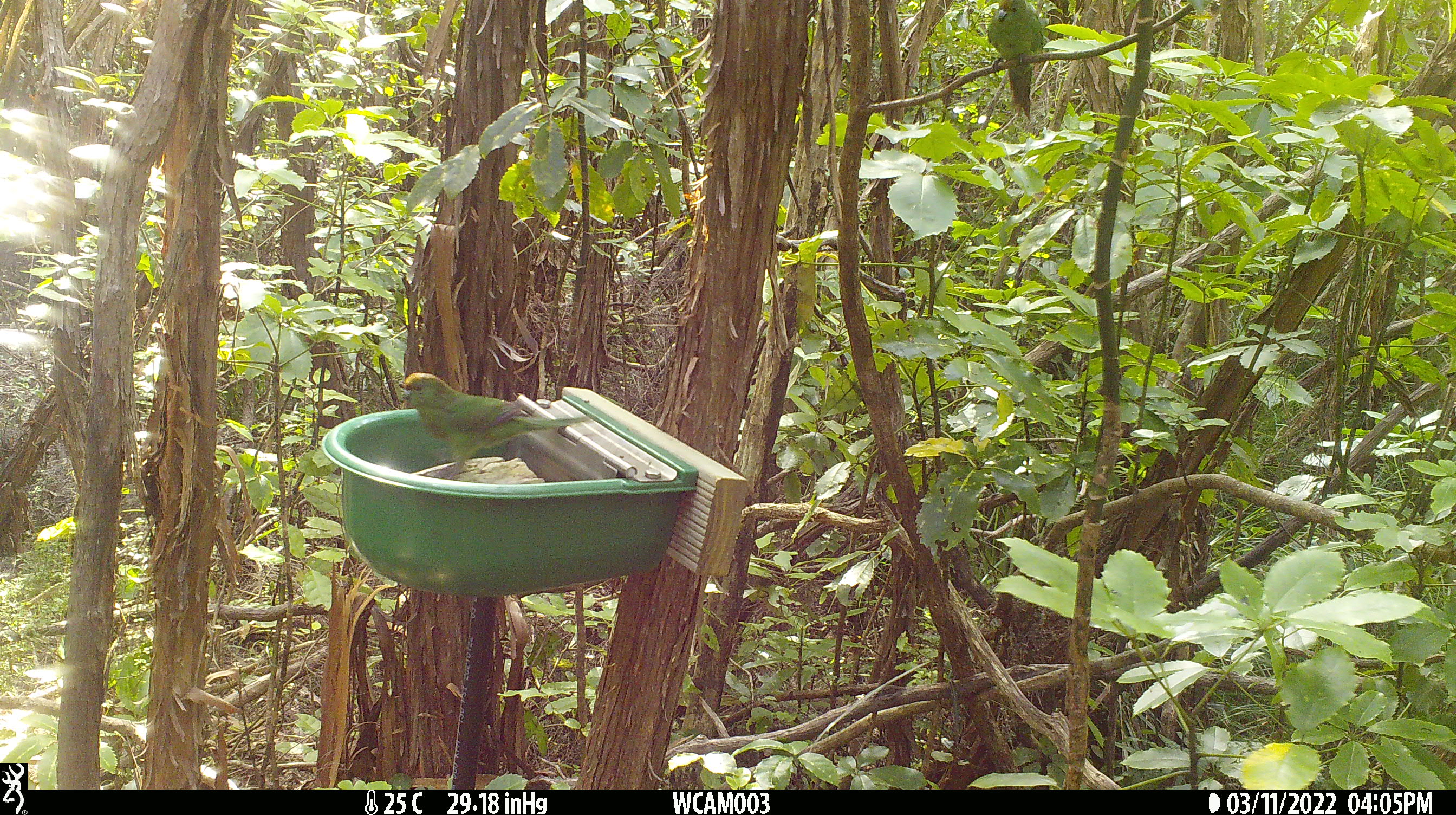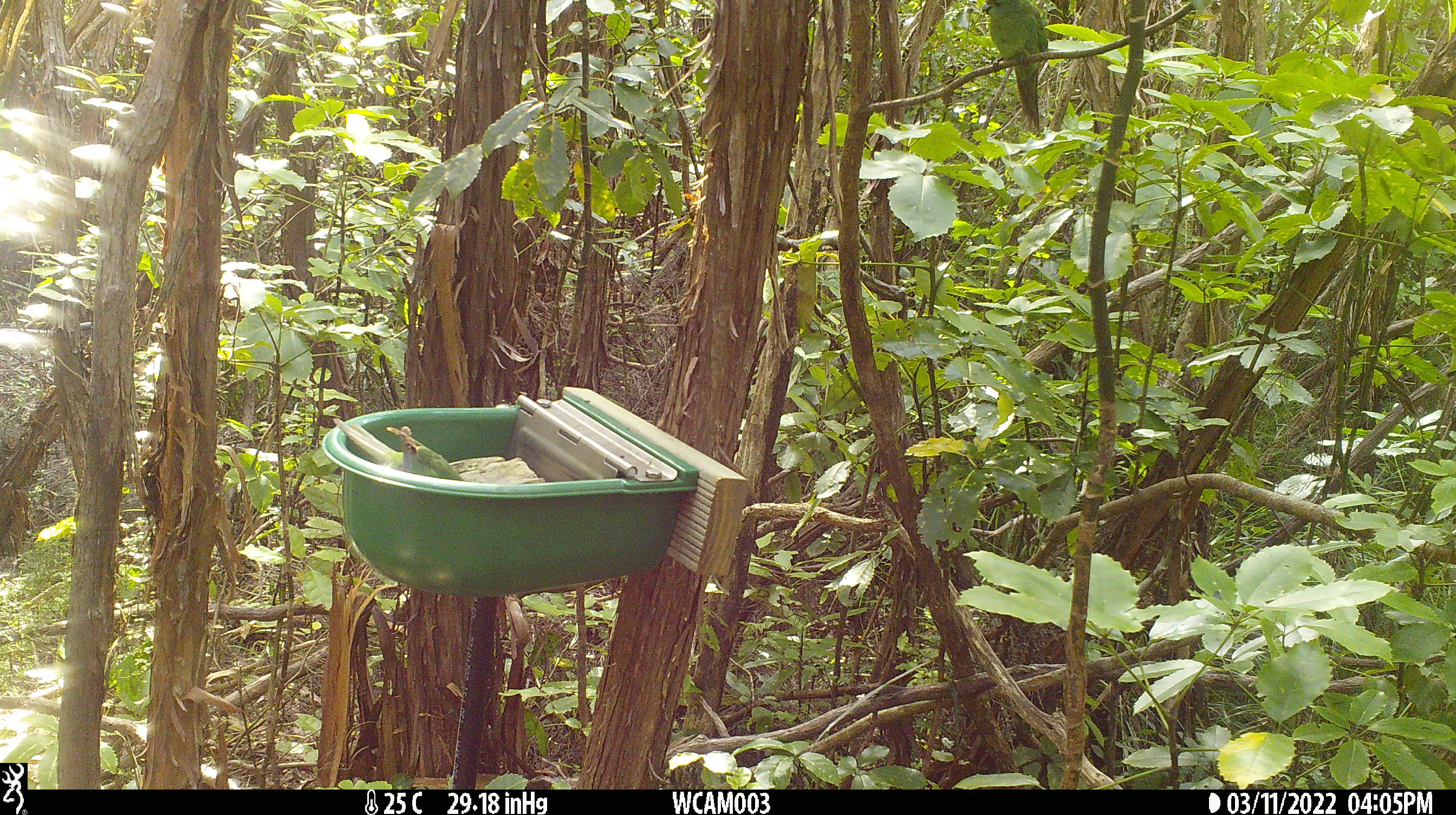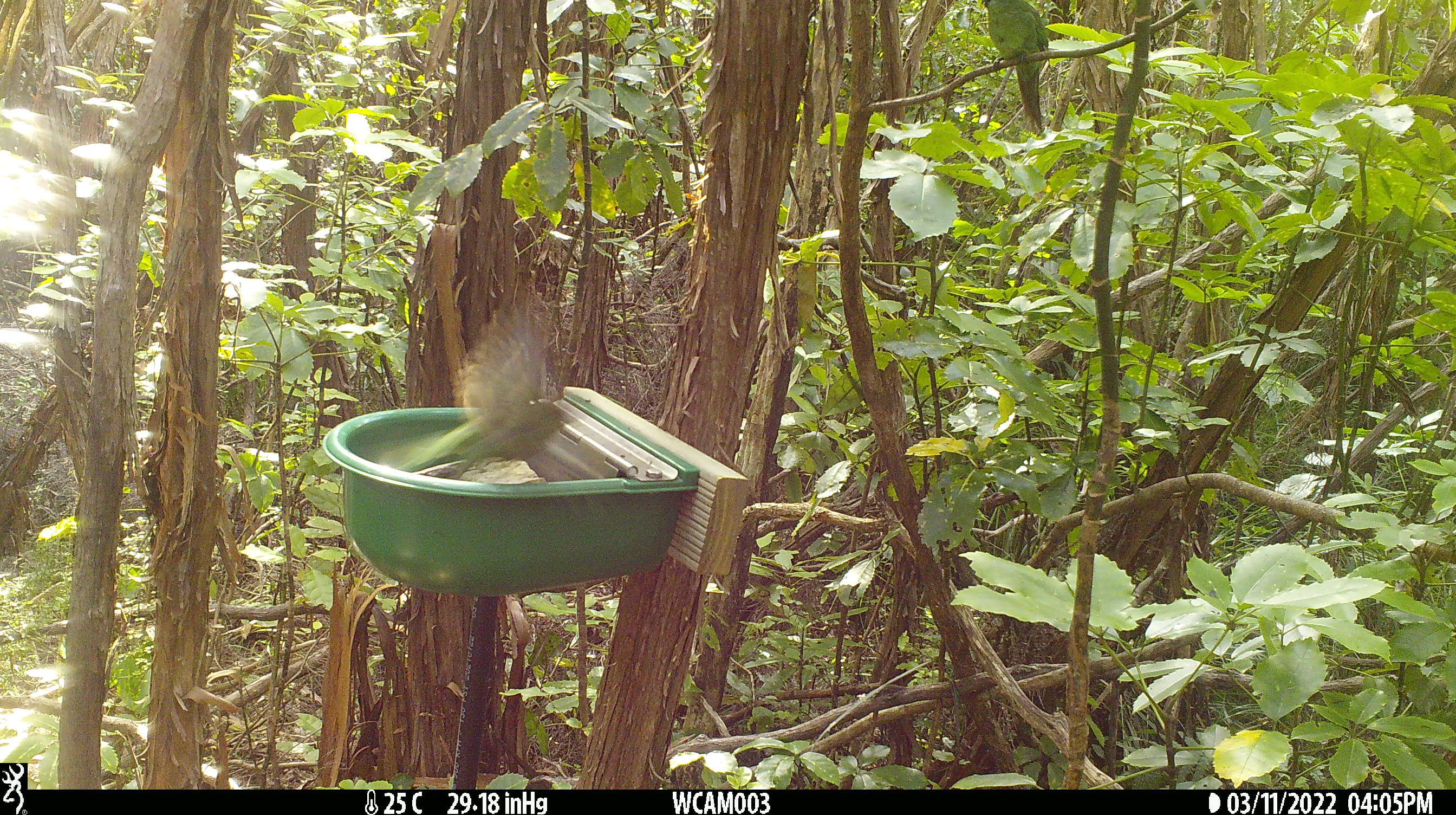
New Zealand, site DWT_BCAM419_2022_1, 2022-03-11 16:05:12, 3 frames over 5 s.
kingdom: Animalia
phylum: Chordata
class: Aves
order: Psittaciformes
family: Psittaculidae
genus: Cyanoramphus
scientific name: Cyanoramphus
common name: parakeet